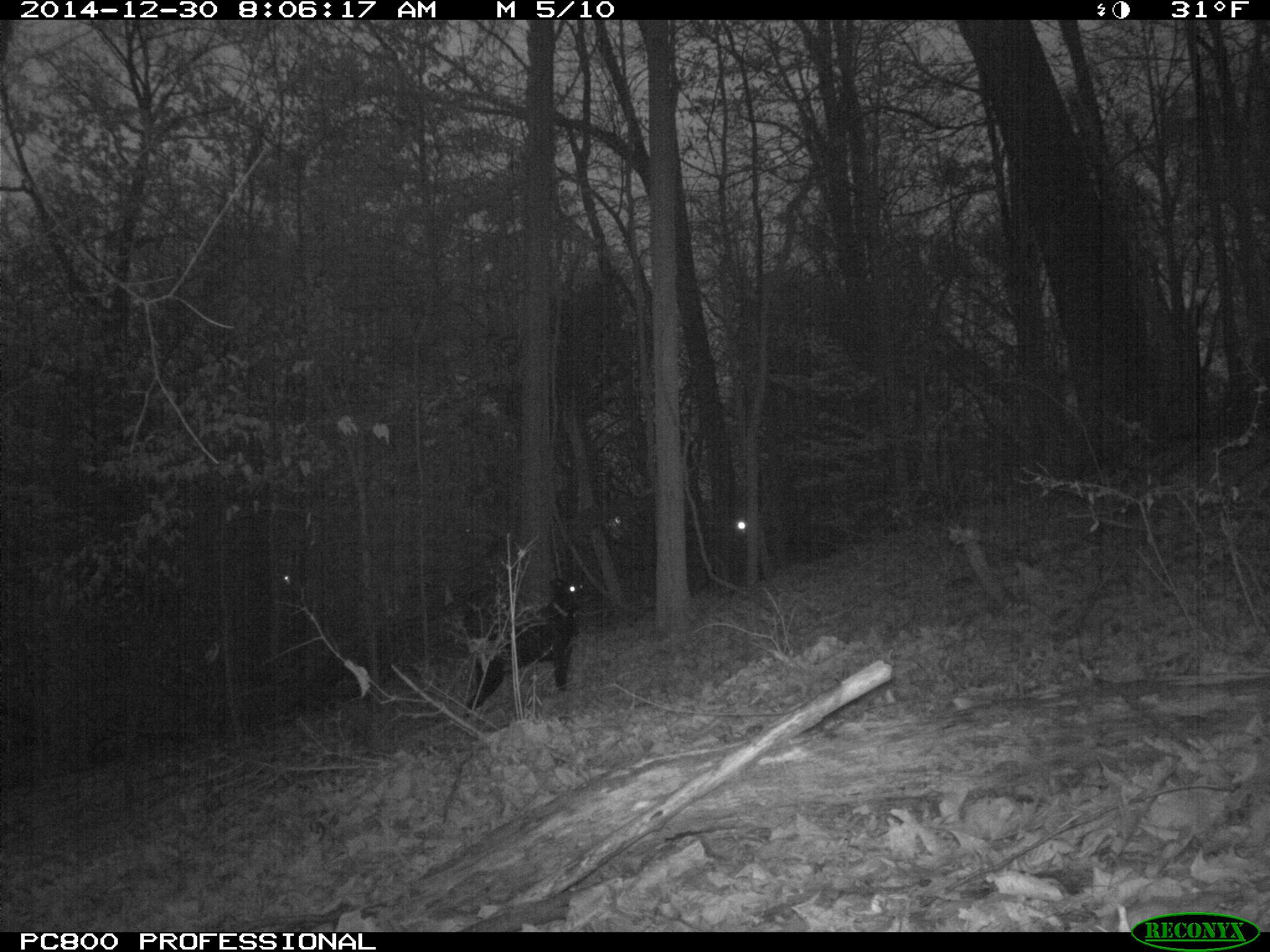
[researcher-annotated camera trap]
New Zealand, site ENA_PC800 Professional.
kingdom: Animalia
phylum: Chordata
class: Mammalia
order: Carnivora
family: Canidae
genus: Canis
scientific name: Canis familiaris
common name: domestic dog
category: dog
Dog (domestic dog) (Canis familiaris).